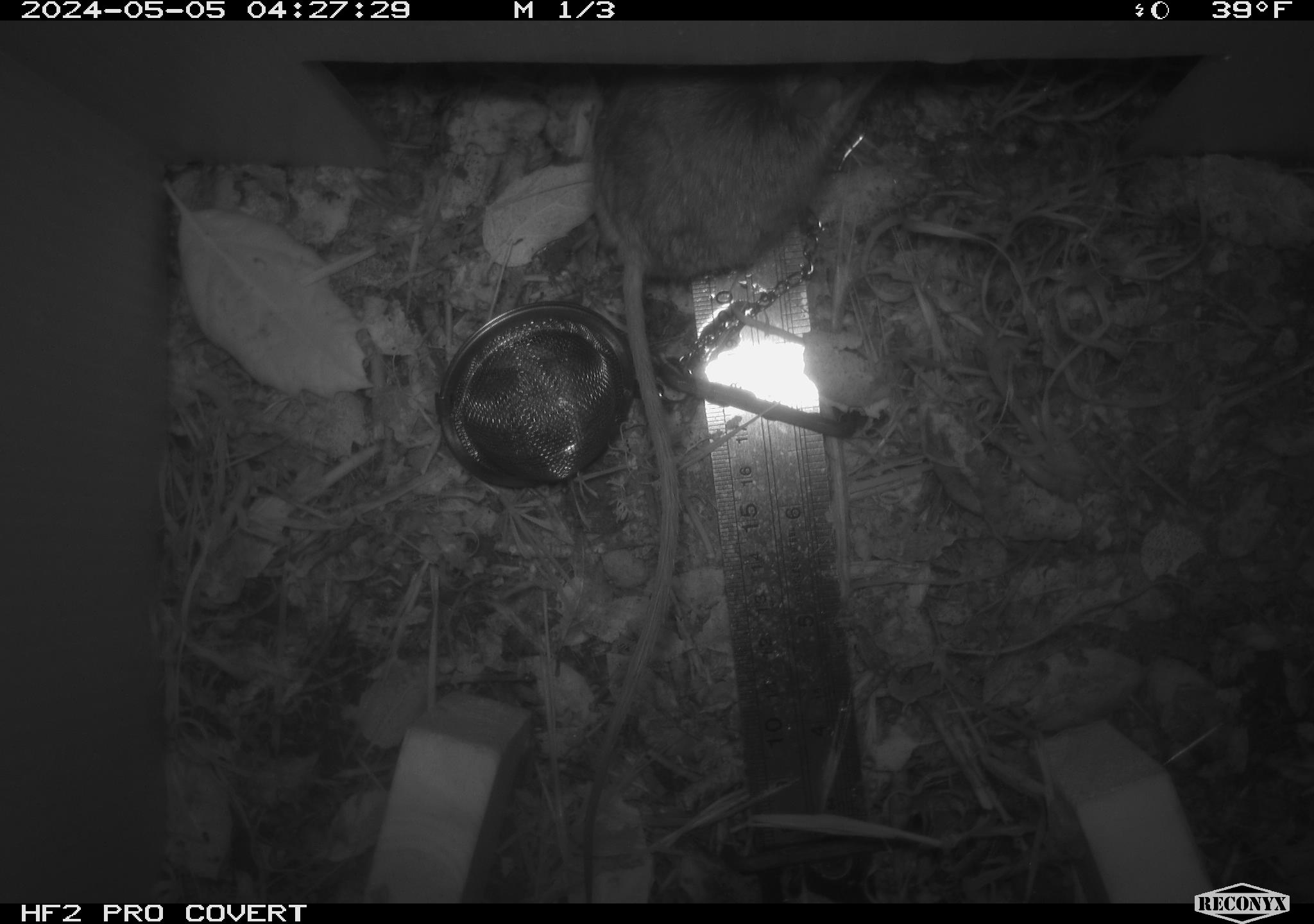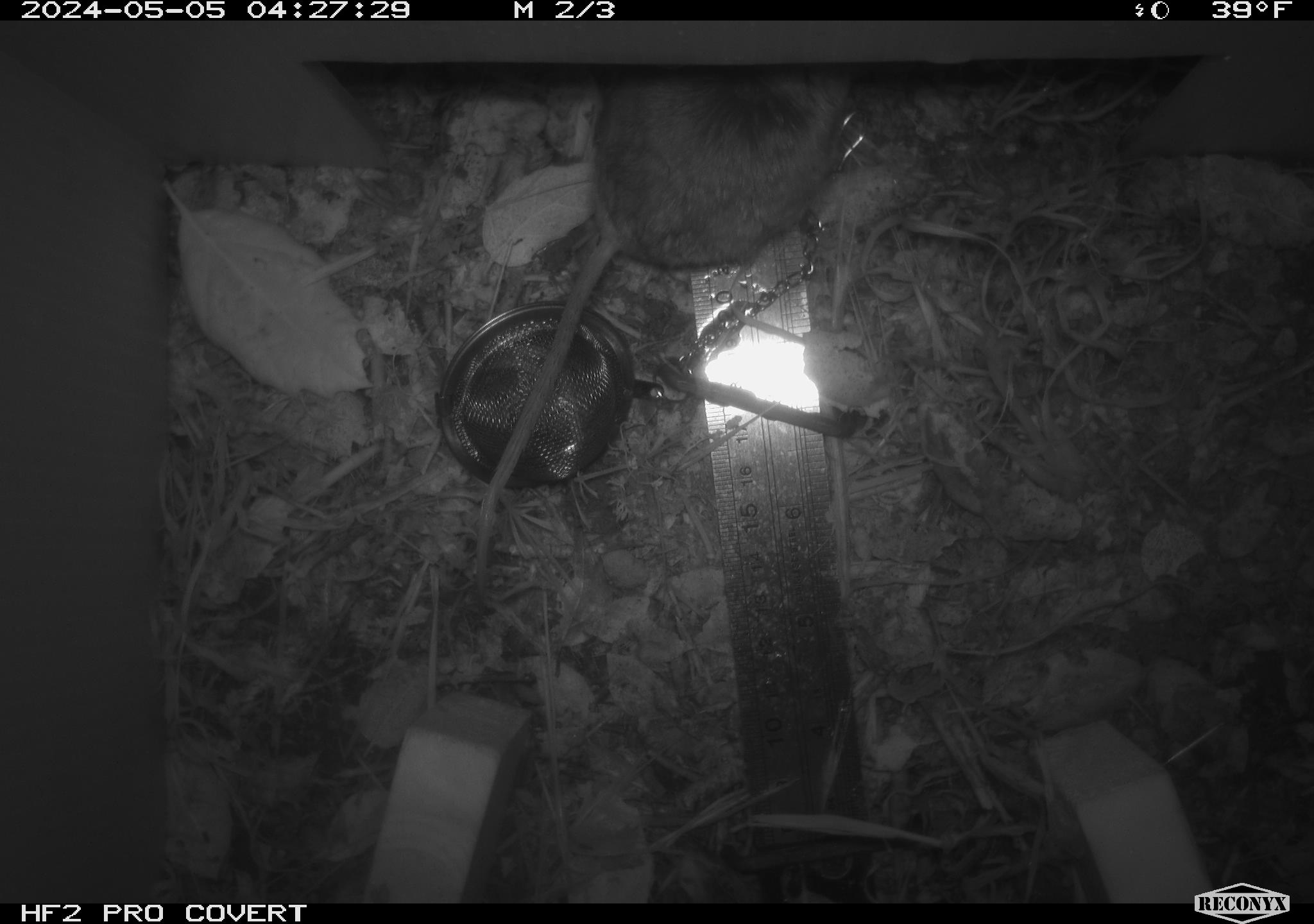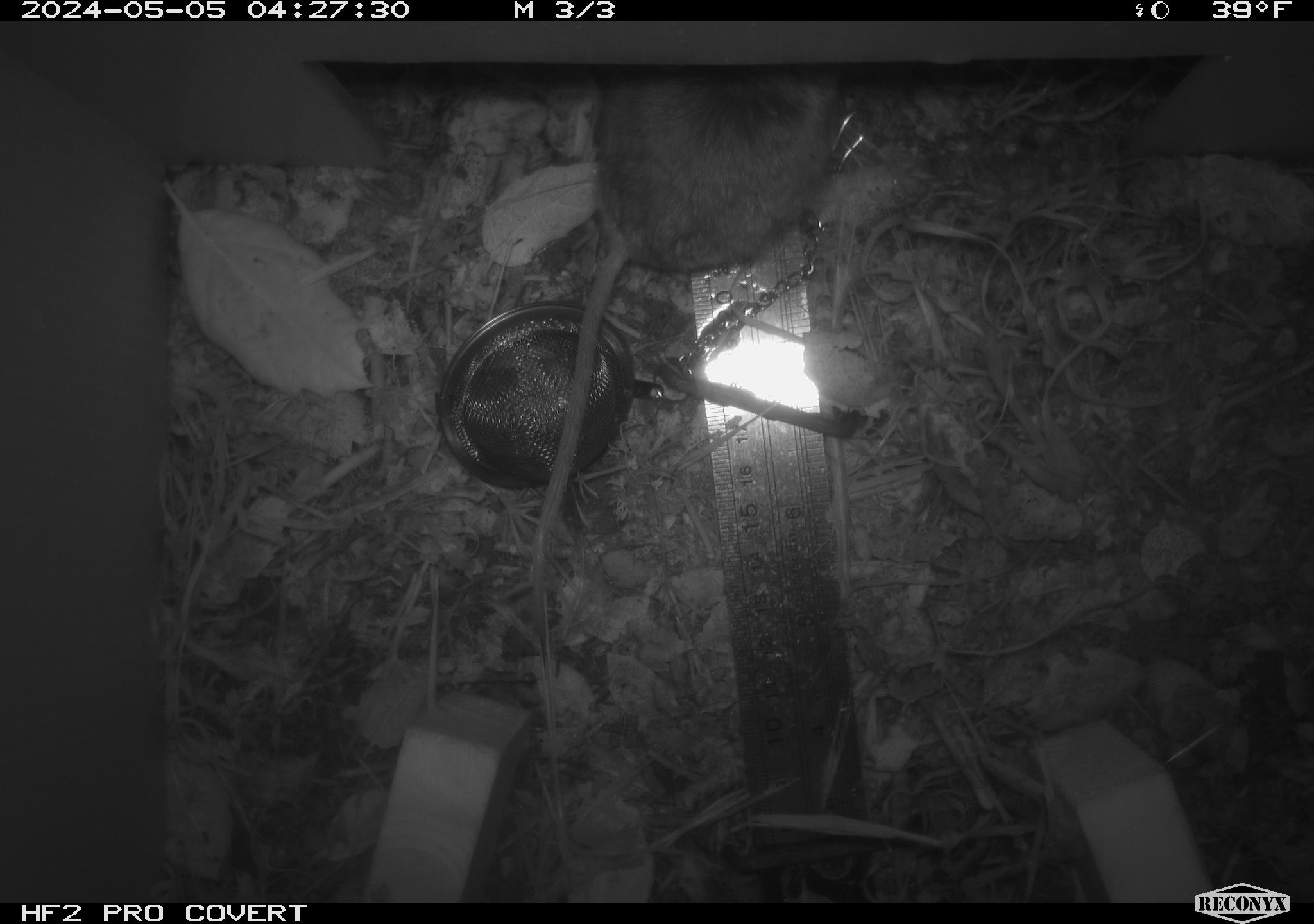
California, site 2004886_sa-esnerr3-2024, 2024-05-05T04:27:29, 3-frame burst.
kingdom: Animalia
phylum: Chordata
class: Mammalia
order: Rodentia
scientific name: Rodentia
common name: rodent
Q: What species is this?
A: Rodent (Rodentia).